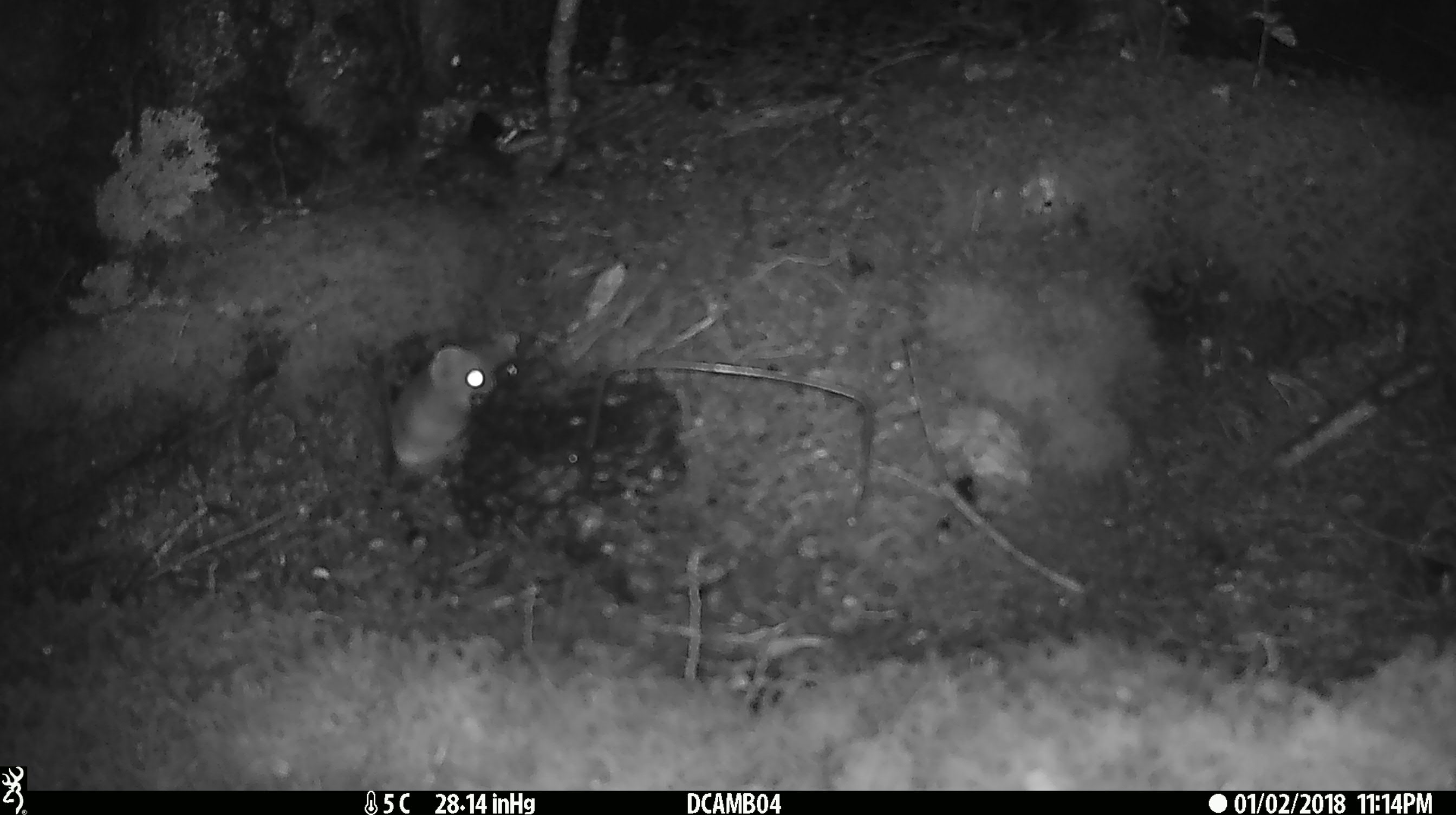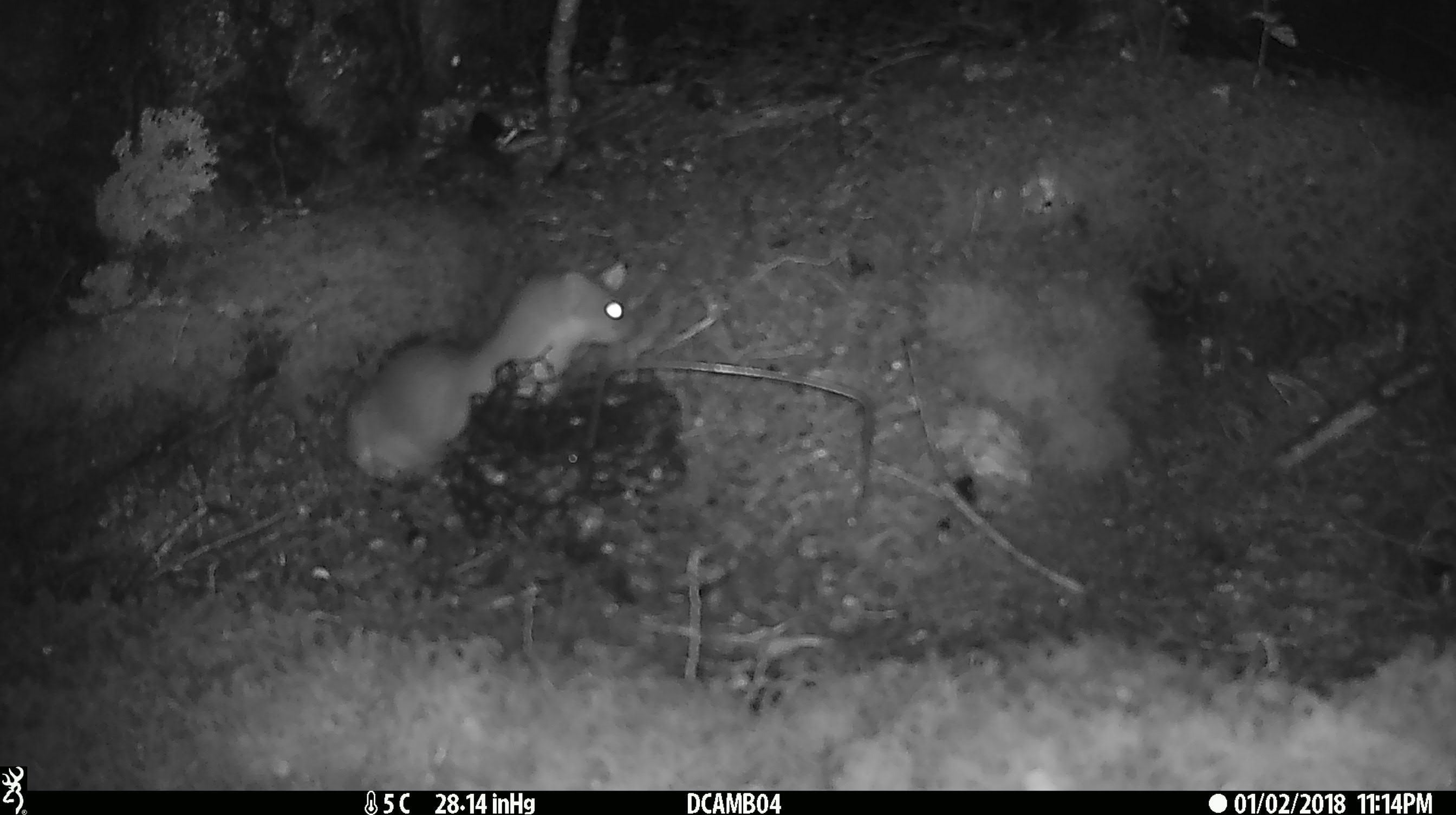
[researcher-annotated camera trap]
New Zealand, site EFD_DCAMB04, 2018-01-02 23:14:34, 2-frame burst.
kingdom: Animalia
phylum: Chordata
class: Mammalia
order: Carnivora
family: Mustelidae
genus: Mustela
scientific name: Mustela erminea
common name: stoat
Stoat (Mustela erminea).